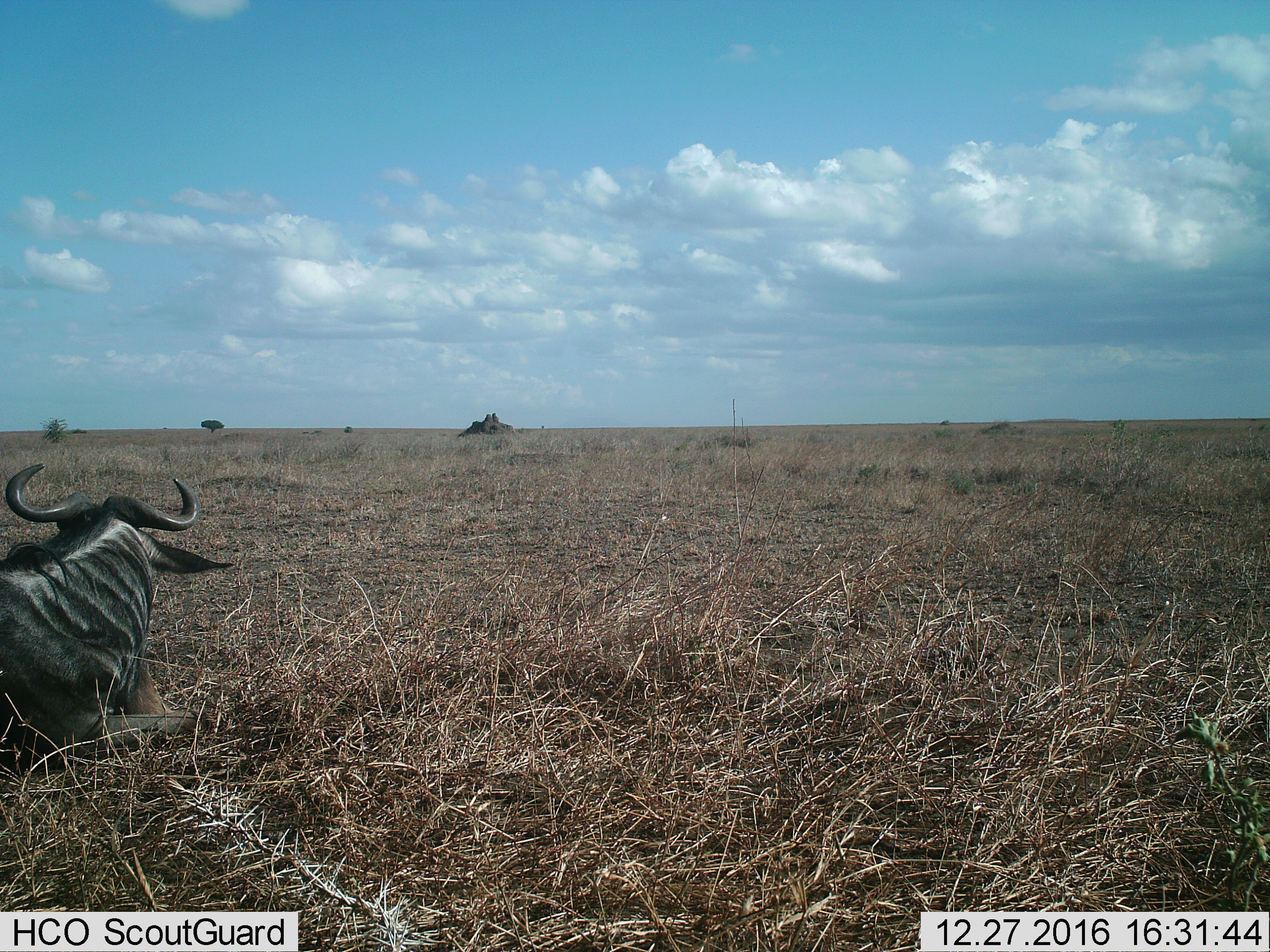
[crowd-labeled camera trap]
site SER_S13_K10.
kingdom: Animalia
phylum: Chordata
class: Mammalia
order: Artiodactyla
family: Bovidae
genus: Connochaetes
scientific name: Connochaetes taurinus taurinus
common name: blue wildebeest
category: wildebeestblue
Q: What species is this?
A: Wildebeestblue (blue wildebeest) (Connochaetes taurinus taurinus).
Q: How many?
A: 1.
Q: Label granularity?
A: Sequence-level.